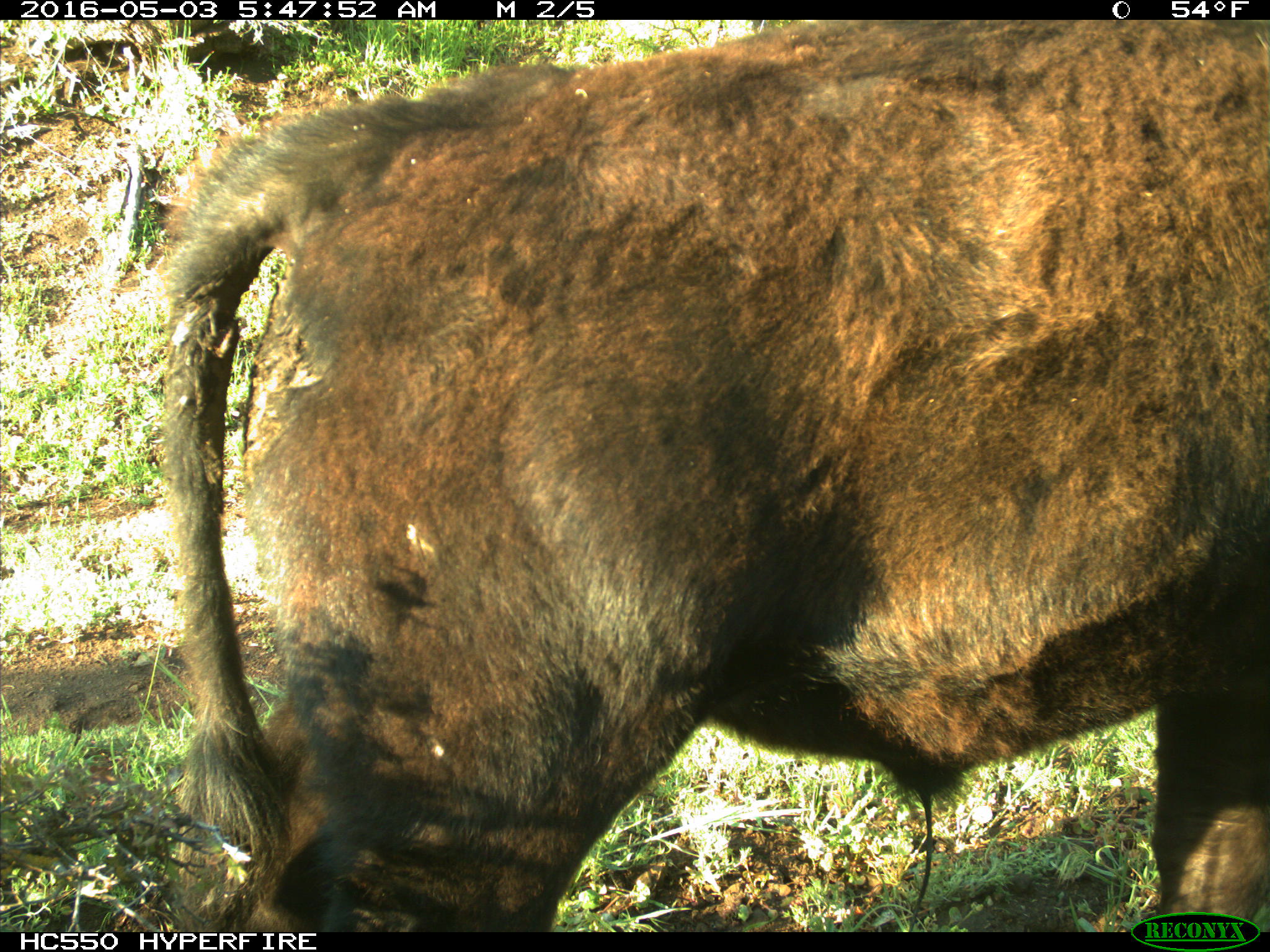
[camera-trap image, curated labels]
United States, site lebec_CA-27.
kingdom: Animalia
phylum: Chordata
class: Mammalia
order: Artiodactyla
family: Bovidae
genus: Bos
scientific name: Bos taurus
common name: domestic cow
Bos taurus (domestic cow).